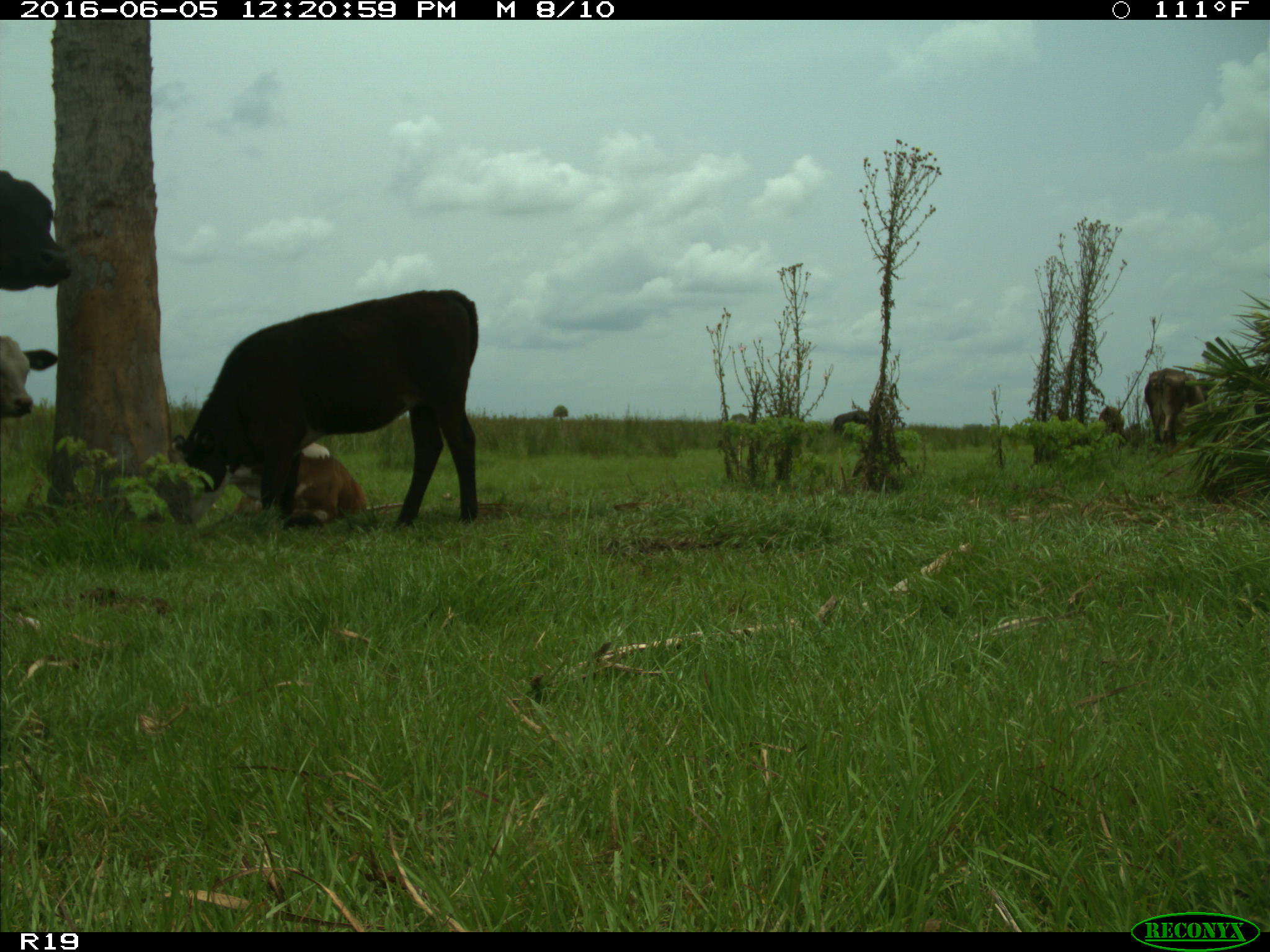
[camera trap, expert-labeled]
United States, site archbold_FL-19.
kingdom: Animalia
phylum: Chordata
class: Mammalia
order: Artiodactyla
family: Bovidae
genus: Bos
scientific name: Bos taurus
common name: domestic cow